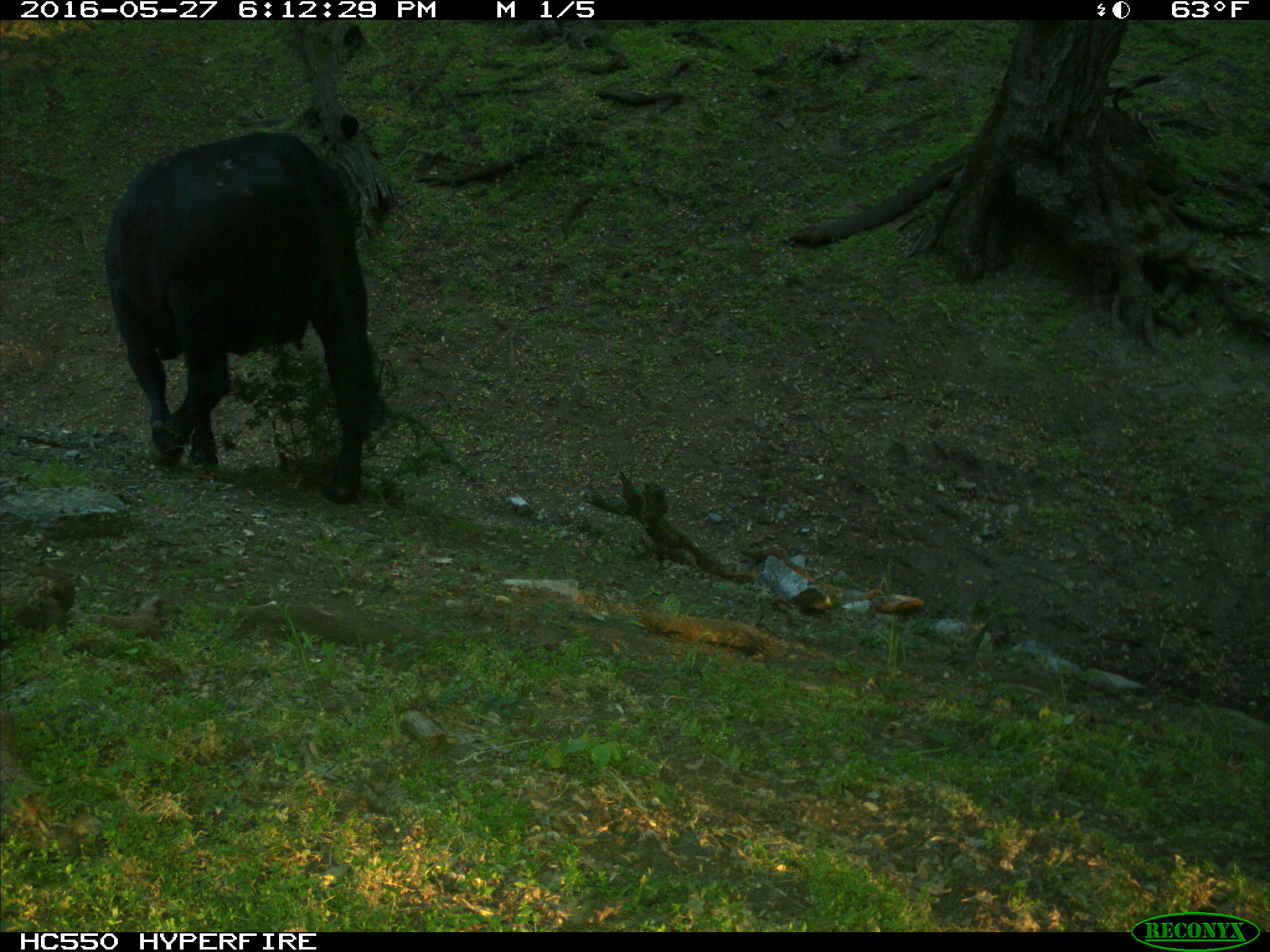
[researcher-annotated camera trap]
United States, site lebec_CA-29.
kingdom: Animalia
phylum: Chordata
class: Mammalia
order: Artiodactyla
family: Bovidae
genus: Bos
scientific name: Bos taurus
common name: domestic cow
Bos taurus (domestic cow).